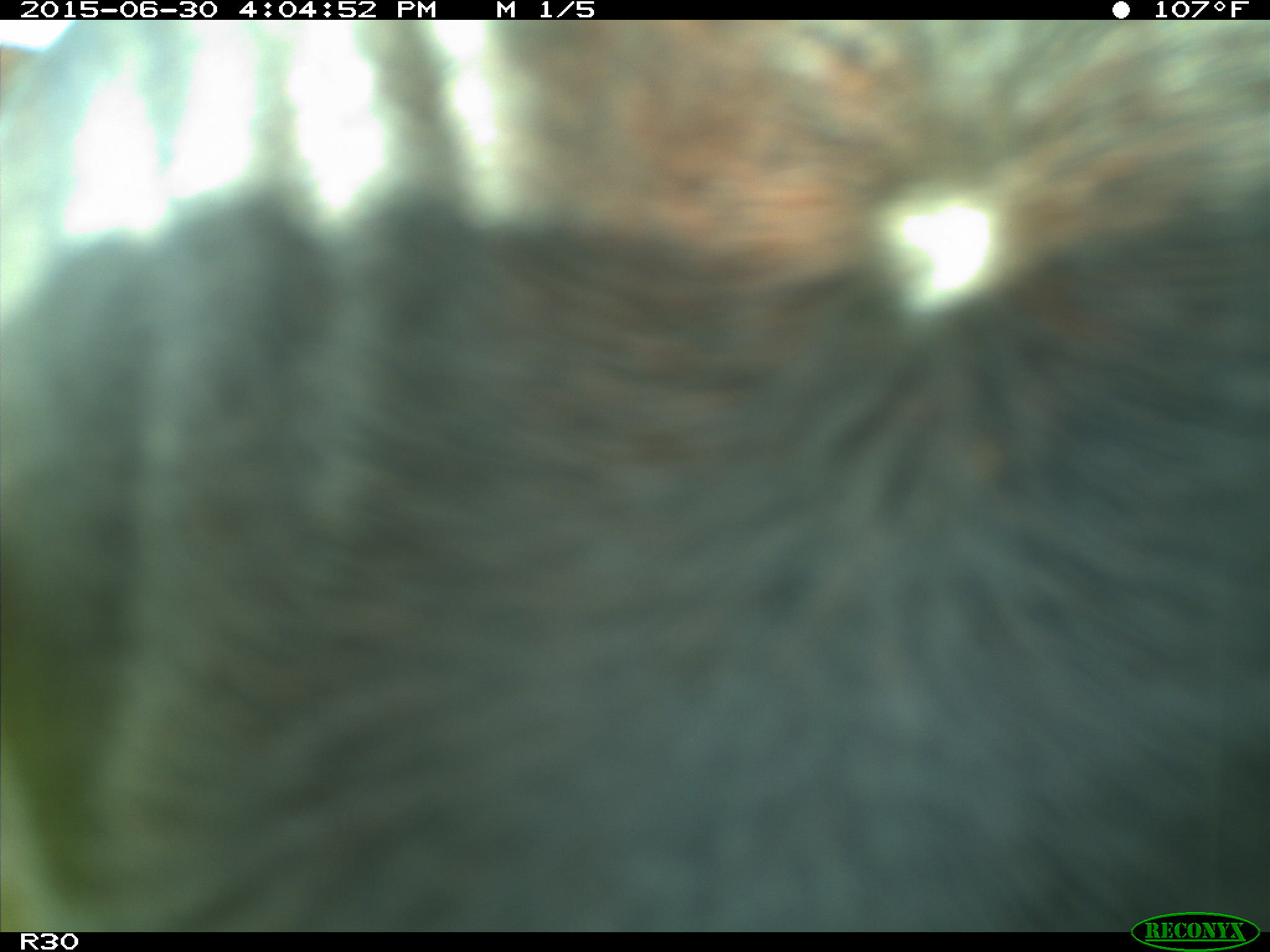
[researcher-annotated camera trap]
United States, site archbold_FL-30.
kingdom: Animalia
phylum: Chordata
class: Mammalia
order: Artiodactyla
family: Bovidae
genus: Bos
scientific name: Bos taurus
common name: domestic cow